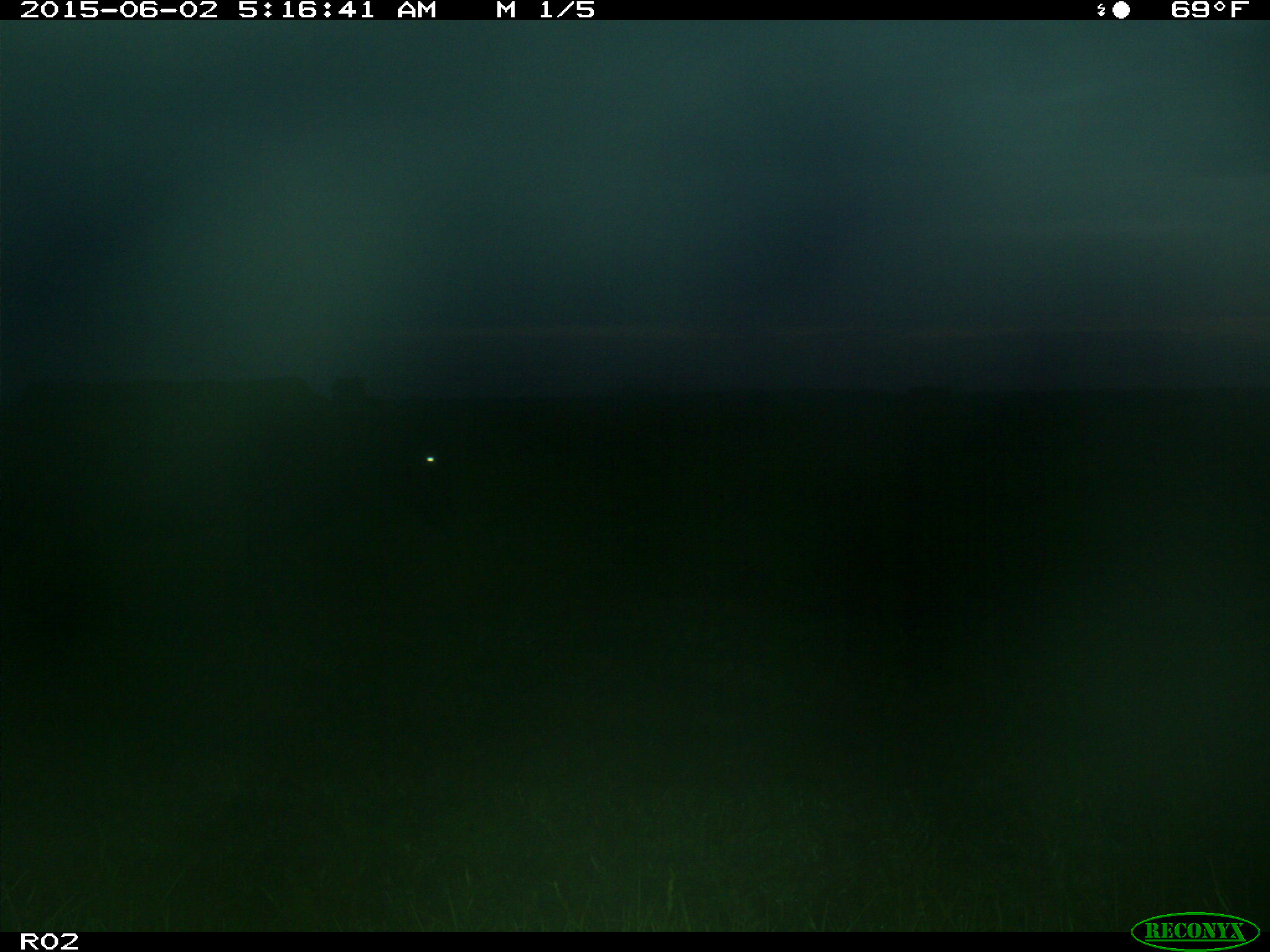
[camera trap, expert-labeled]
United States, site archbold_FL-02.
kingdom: Animalia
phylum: Chordata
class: Mammalia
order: Artiodactyla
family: Bovidae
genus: Bos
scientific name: Bos taurus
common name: domestic cow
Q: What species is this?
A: Bos taurus (domestic cow).